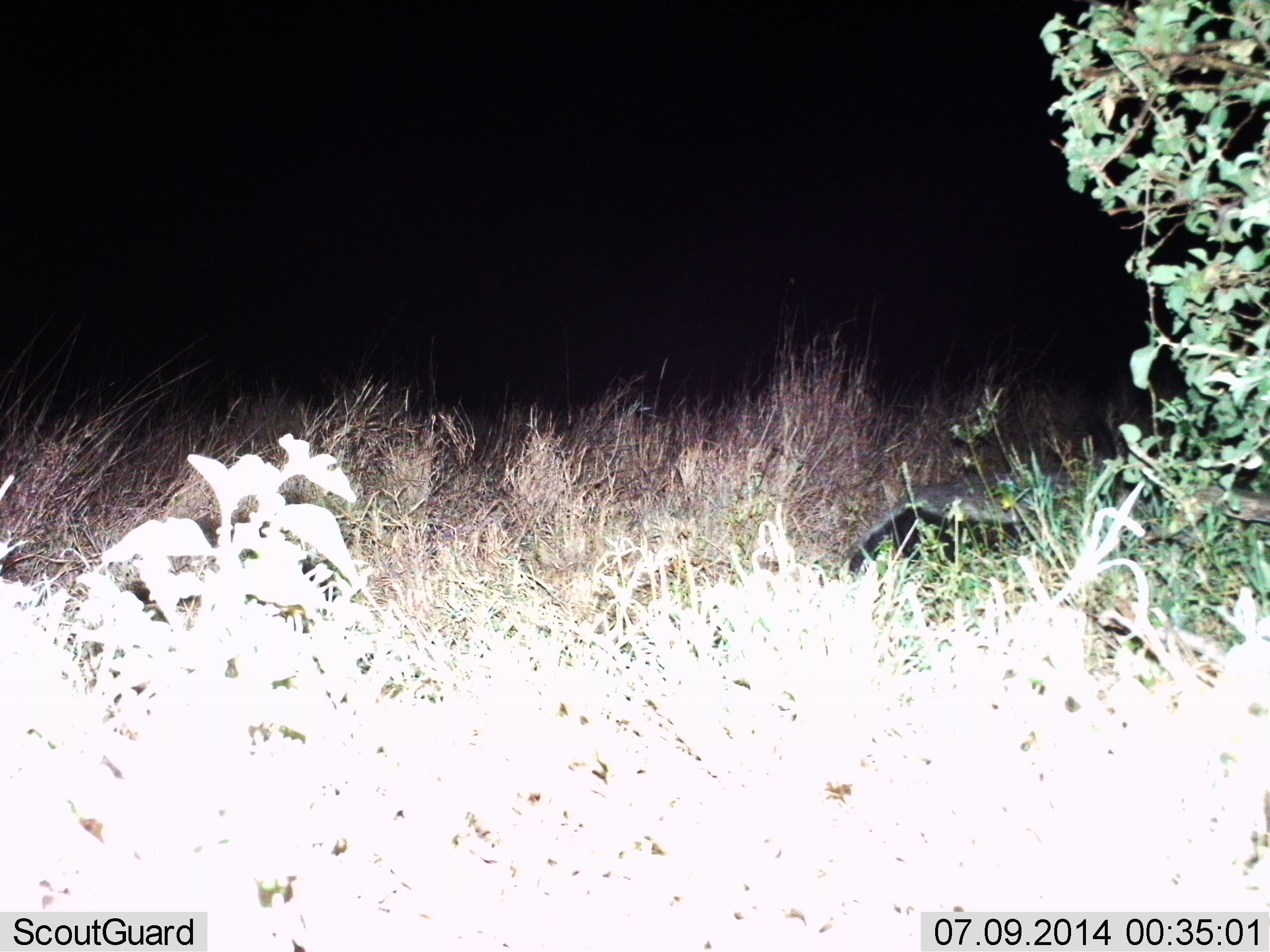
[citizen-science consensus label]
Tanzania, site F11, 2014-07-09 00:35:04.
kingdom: Animalia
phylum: Chordata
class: Mammalia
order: Carnivora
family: Mustelidae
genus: Mellivora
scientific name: Mellivora capensis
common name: honey badger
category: honeybadger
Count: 1.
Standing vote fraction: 20%.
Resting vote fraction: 0%.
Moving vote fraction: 80%.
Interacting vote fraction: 0%.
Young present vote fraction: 0%.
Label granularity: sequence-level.